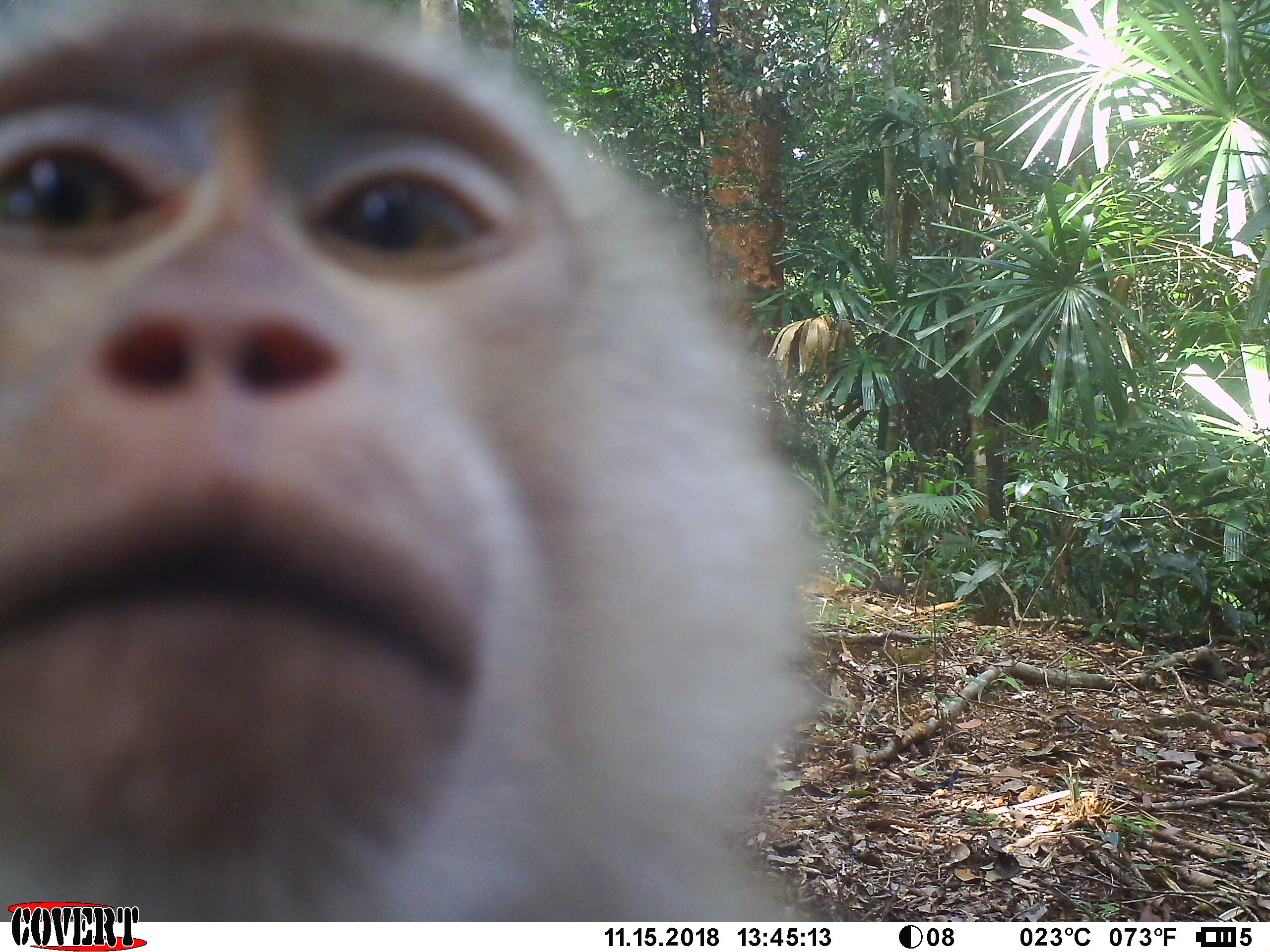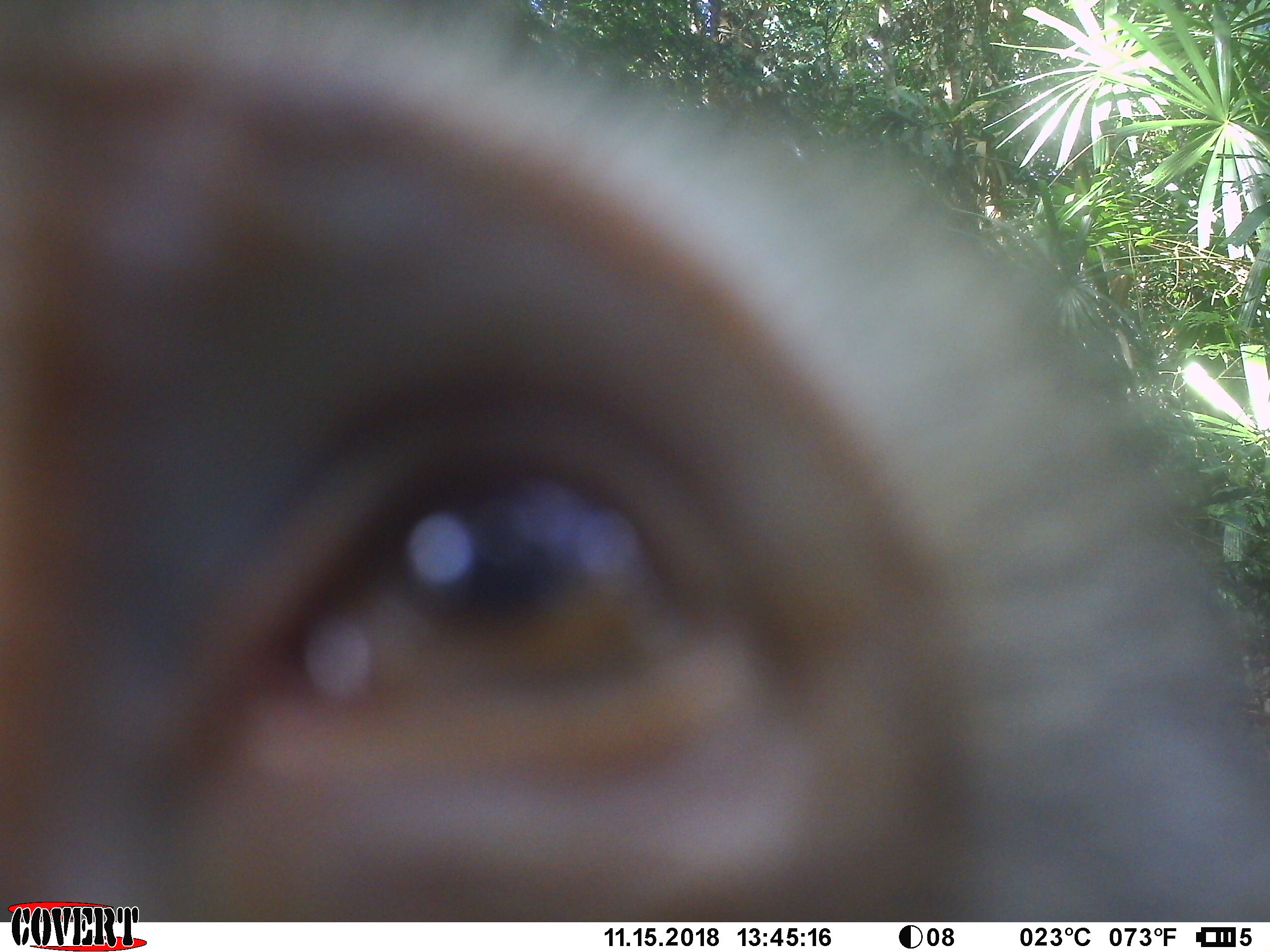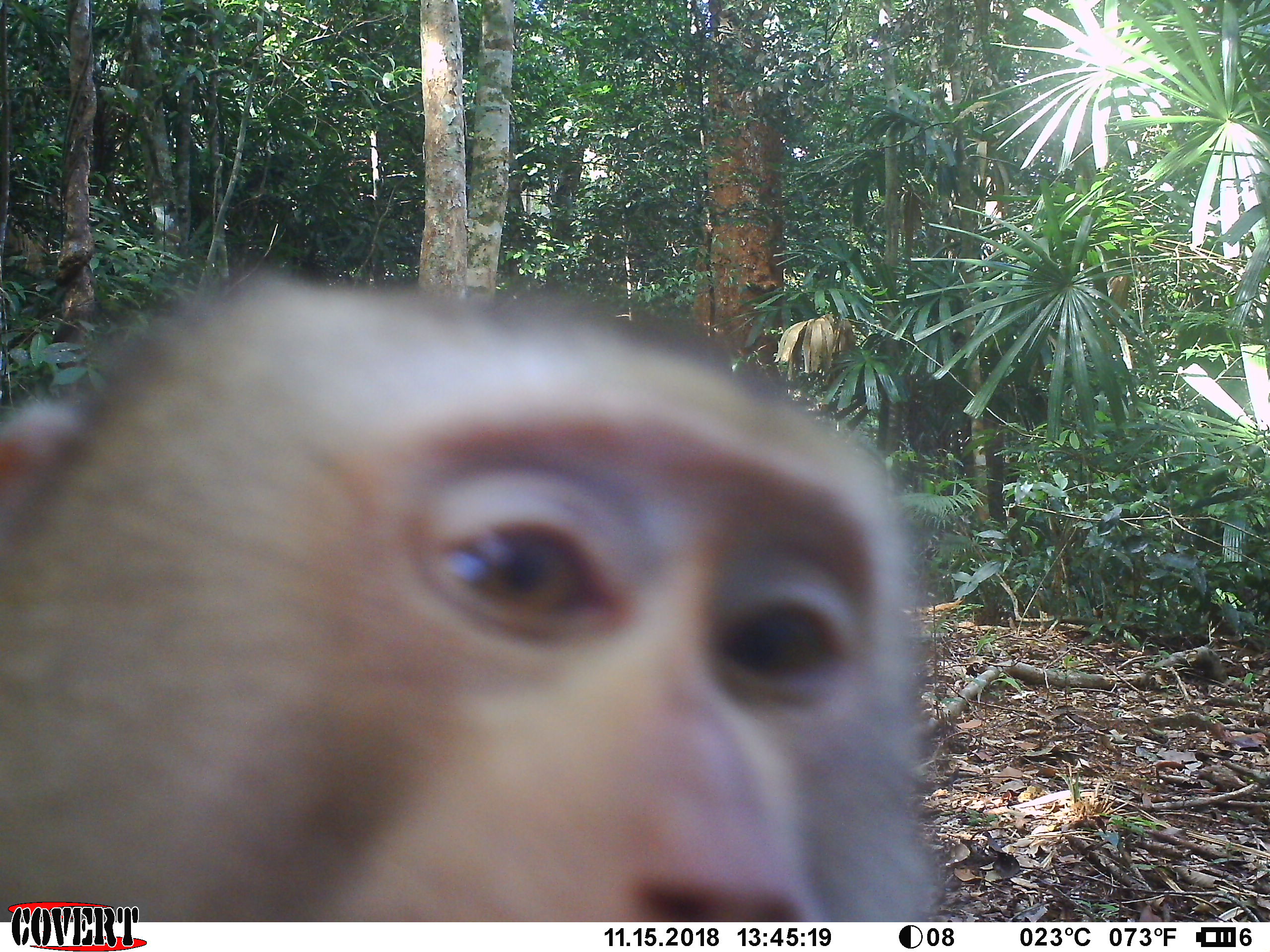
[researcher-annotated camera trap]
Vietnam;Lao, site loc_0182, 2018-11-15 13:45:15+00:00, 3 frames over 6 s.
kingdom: Animalia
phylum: Chordata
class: Mammalia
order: Primates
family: Cercopithecidae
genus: Macaca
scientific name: Macaca nemestrina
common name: pig-tailed macaque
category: pig tailed macaque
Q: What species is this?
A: Pig tailed macaque (pig-tailed macaque) (Macaca nemestrina).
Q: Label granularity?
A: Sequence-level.